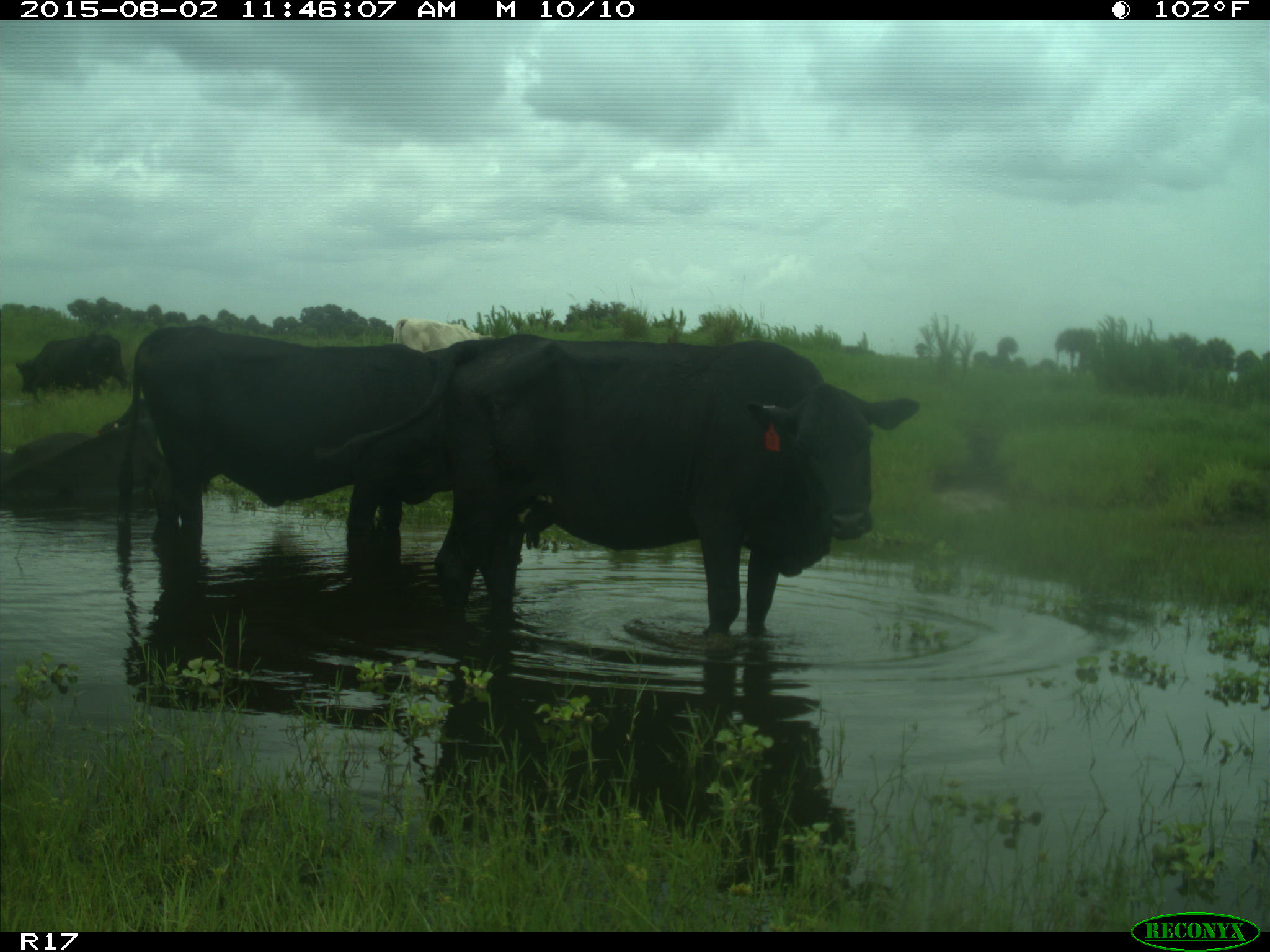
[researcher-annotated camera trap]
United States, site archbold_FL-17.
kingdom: Animalia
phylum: Chordata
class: Mammalia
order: Artiodactyla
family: Bovidae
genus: Bos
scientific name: Bos taurus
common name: domestic cow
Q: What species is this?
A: Bos taurus (domestic cow).